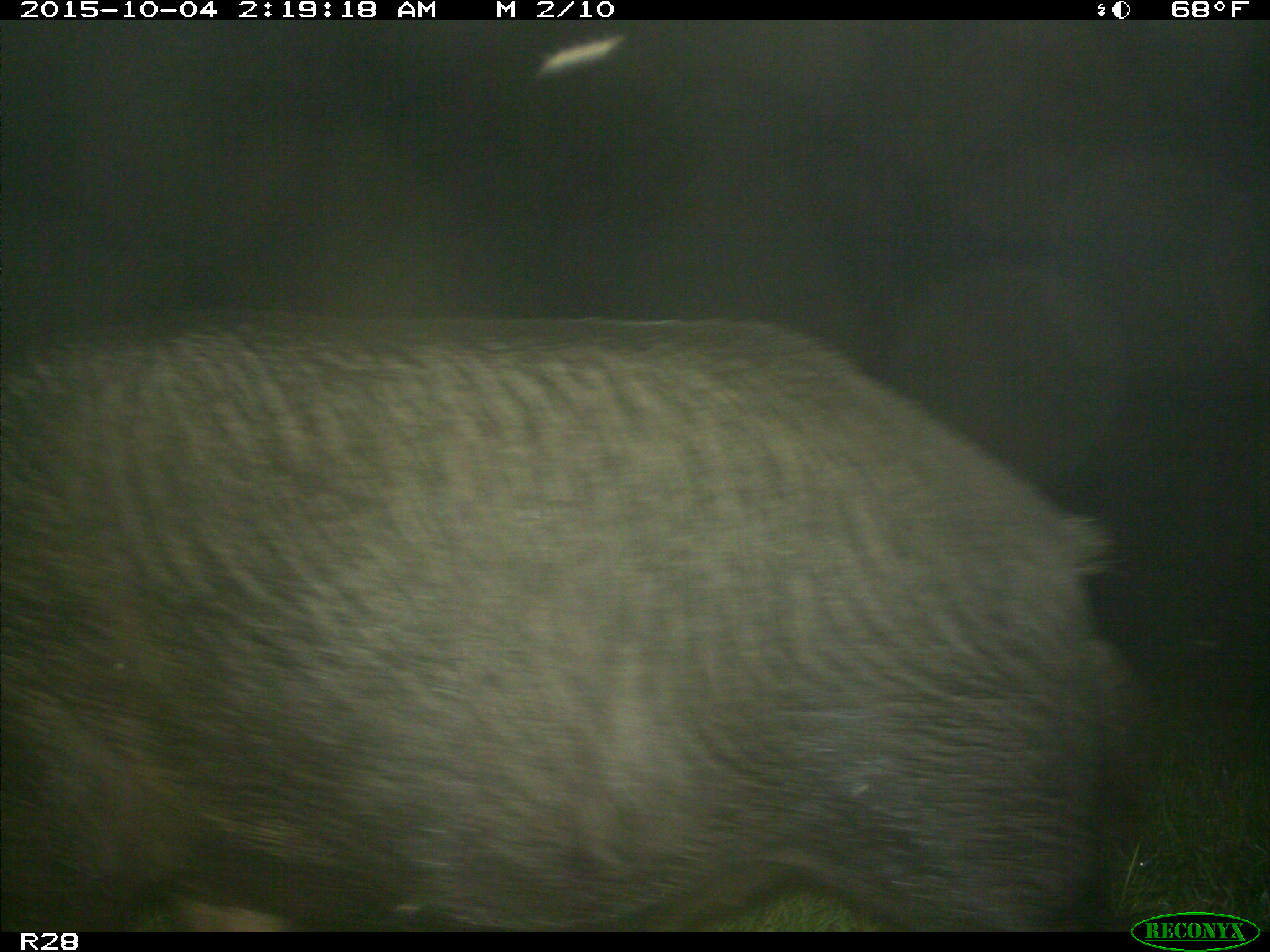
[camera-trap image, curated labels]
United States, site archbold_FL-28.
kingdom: Animalia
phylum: Chordata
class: Mammalia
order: Artiodactyla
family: Suidae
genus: Sus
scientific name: Sus scrofa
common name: wild boar